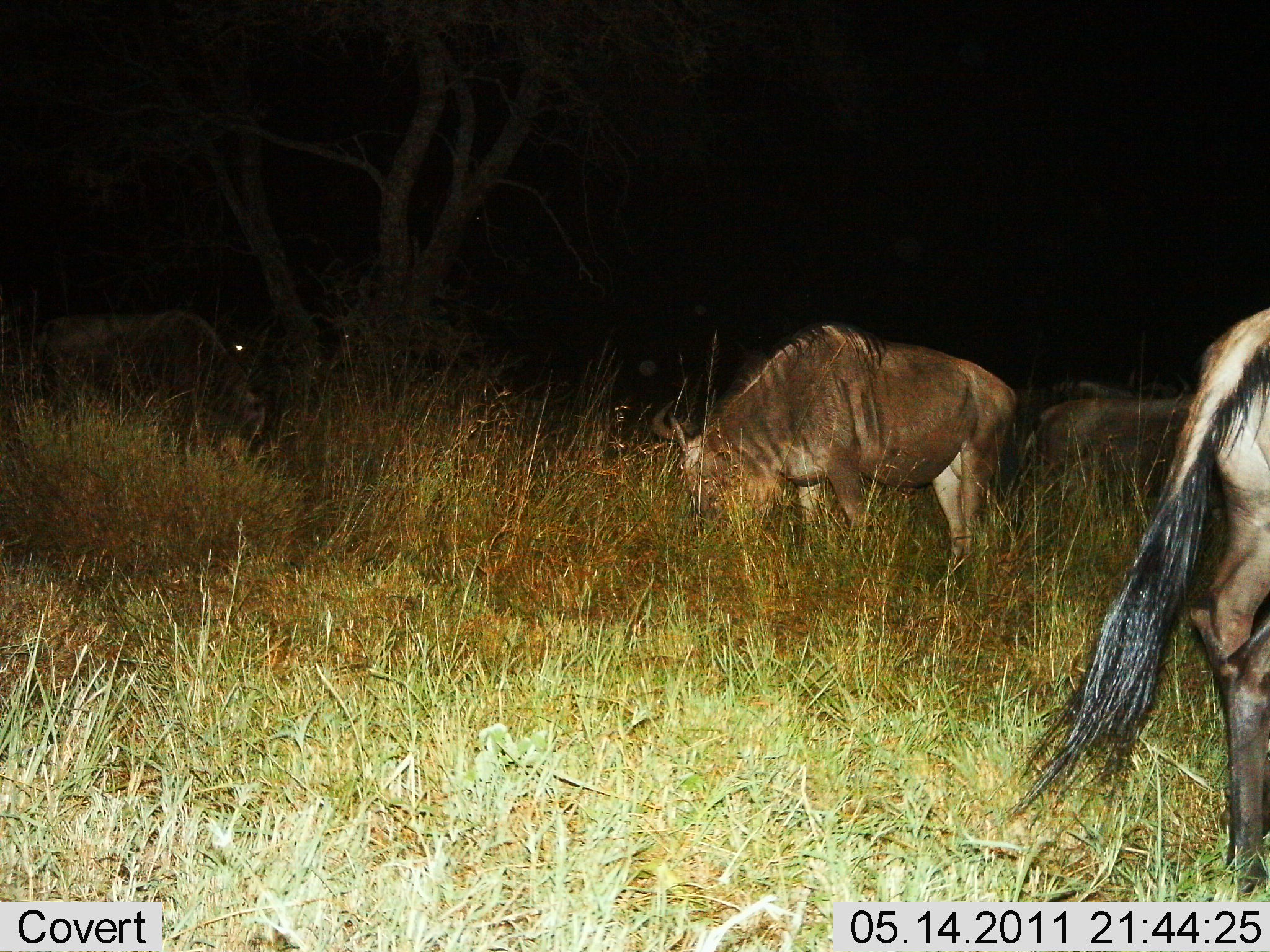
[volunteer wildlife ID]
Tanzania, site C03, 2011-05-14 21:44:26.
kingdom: Animalia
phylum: Chordata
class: Mammalia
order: Artiodactyla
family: Bovidae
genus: Connochaetes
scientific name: Connochaetes taurinus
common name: blue wildebeest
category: wildebeest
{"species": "wildebeest (blue wildebeest) (Connochaetes taurinus)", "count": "5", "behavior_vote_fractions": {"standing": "60%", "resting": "0%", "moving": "0%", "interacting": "0%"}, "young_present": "0%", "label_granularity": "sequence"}